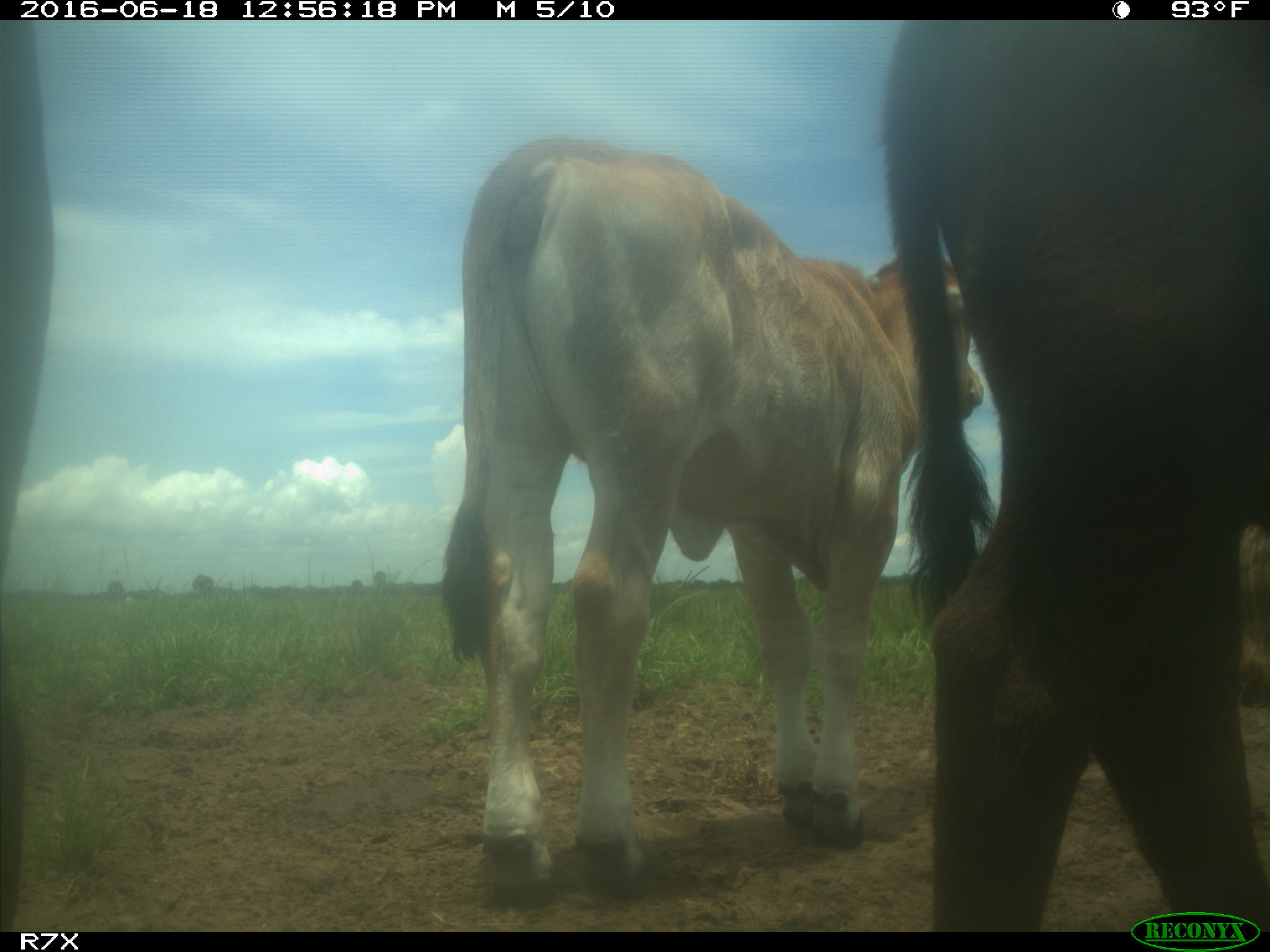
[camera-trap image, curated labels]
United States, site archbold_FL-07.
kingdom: Animalia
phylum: Chordata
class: Mammalia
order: Artiodactyla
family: Bovidae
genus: Bos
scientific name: Bos taurus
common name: domestic cow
Bos taurus (domestic cow).